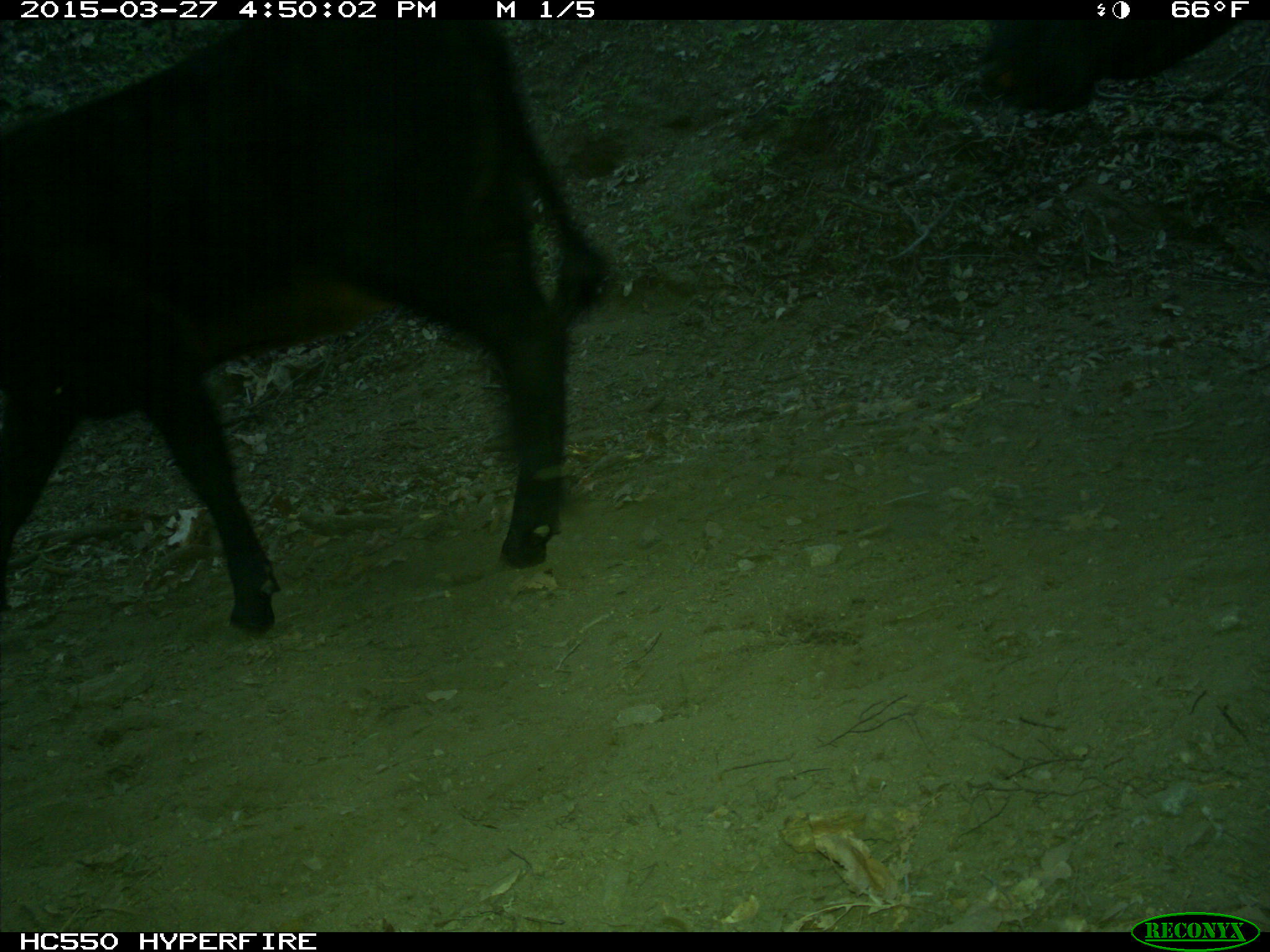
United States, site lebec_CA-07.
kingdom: Animalia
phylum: Chordata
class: Mammalia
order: Artiodactyla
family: Bovidae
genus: Bos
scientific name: Bos taurus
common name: domestic cow